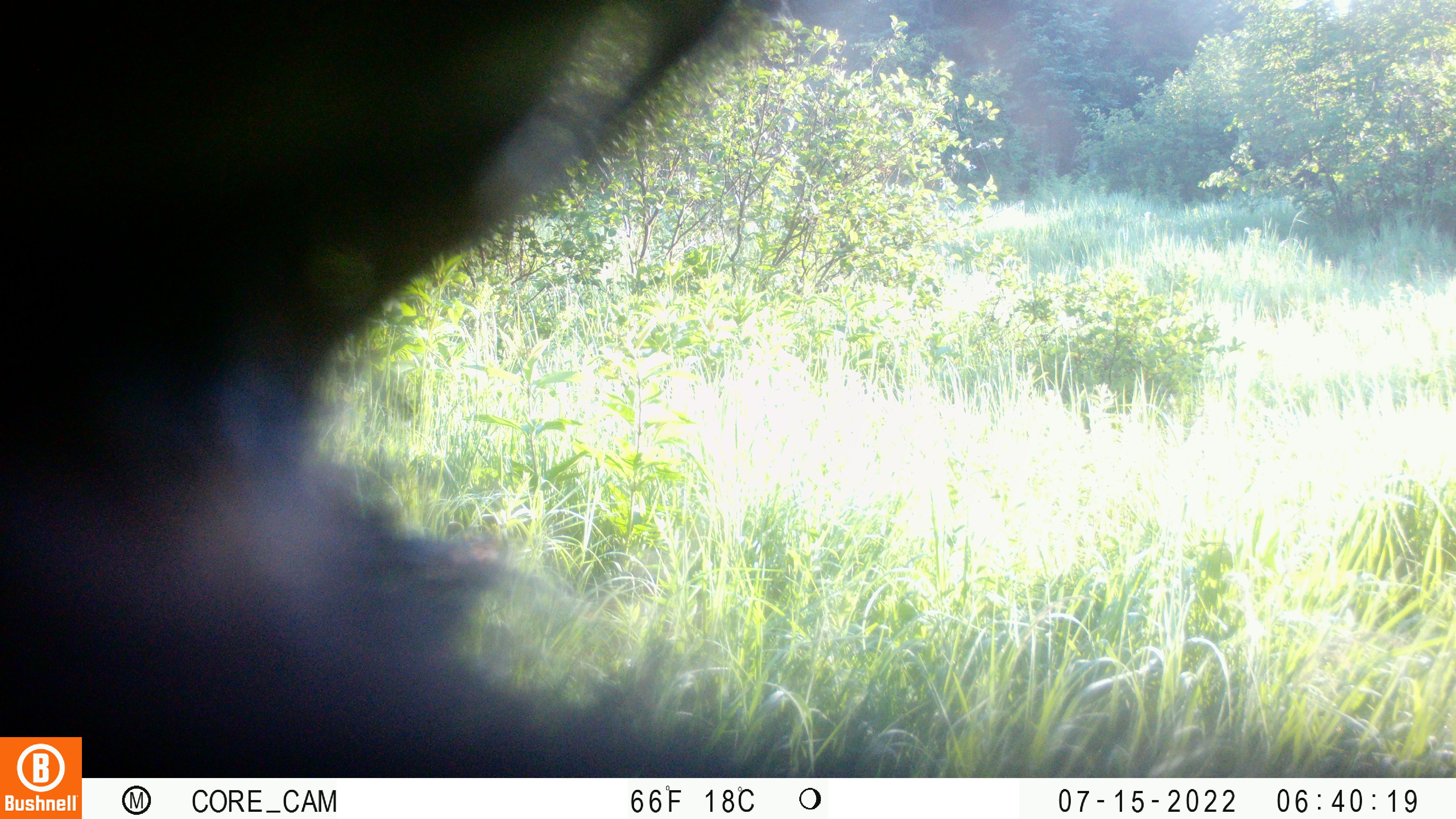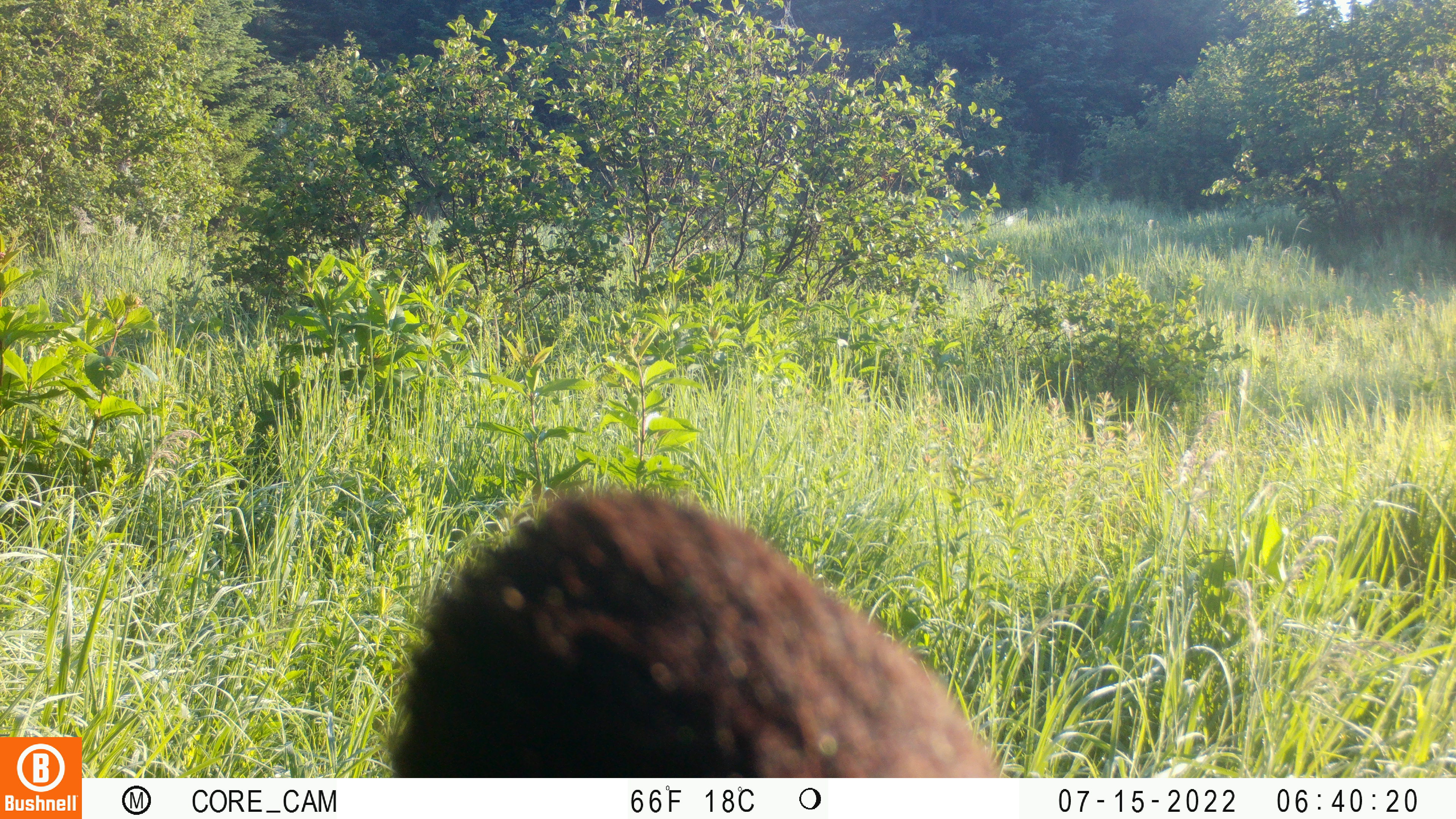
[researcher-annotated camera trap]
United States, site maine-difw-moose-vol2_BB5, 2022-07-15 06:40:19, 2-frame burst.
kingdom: Animalia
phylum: Chordata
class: Mammalia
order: Carnivora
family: Ursidae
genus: Ursus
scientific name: Ursus americanus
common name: black bear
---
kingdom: Animalia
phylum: Chordata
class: Mammalia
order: Artiodactyla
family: Cervidae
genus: Alces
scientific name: Alces alces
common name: moose